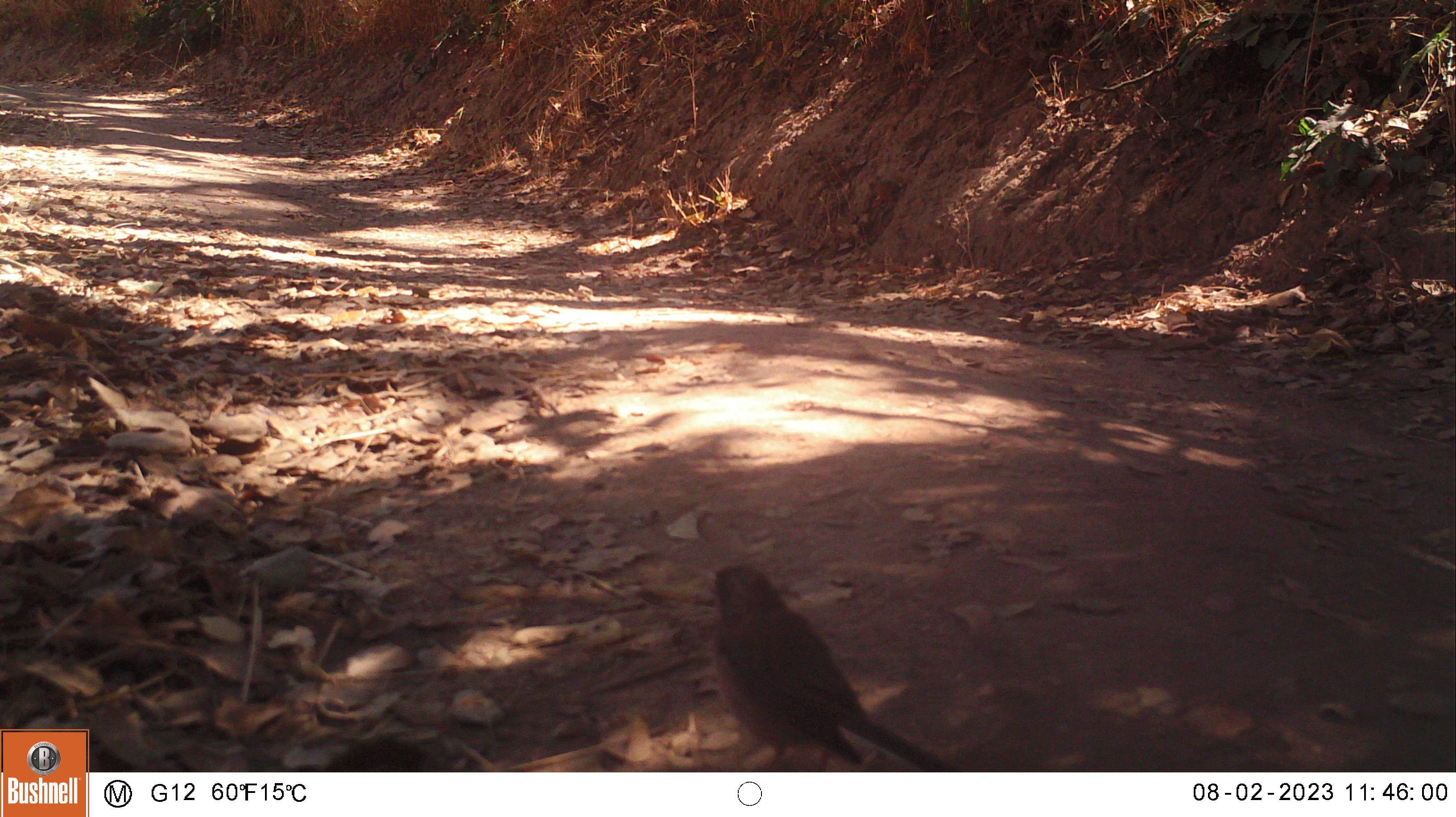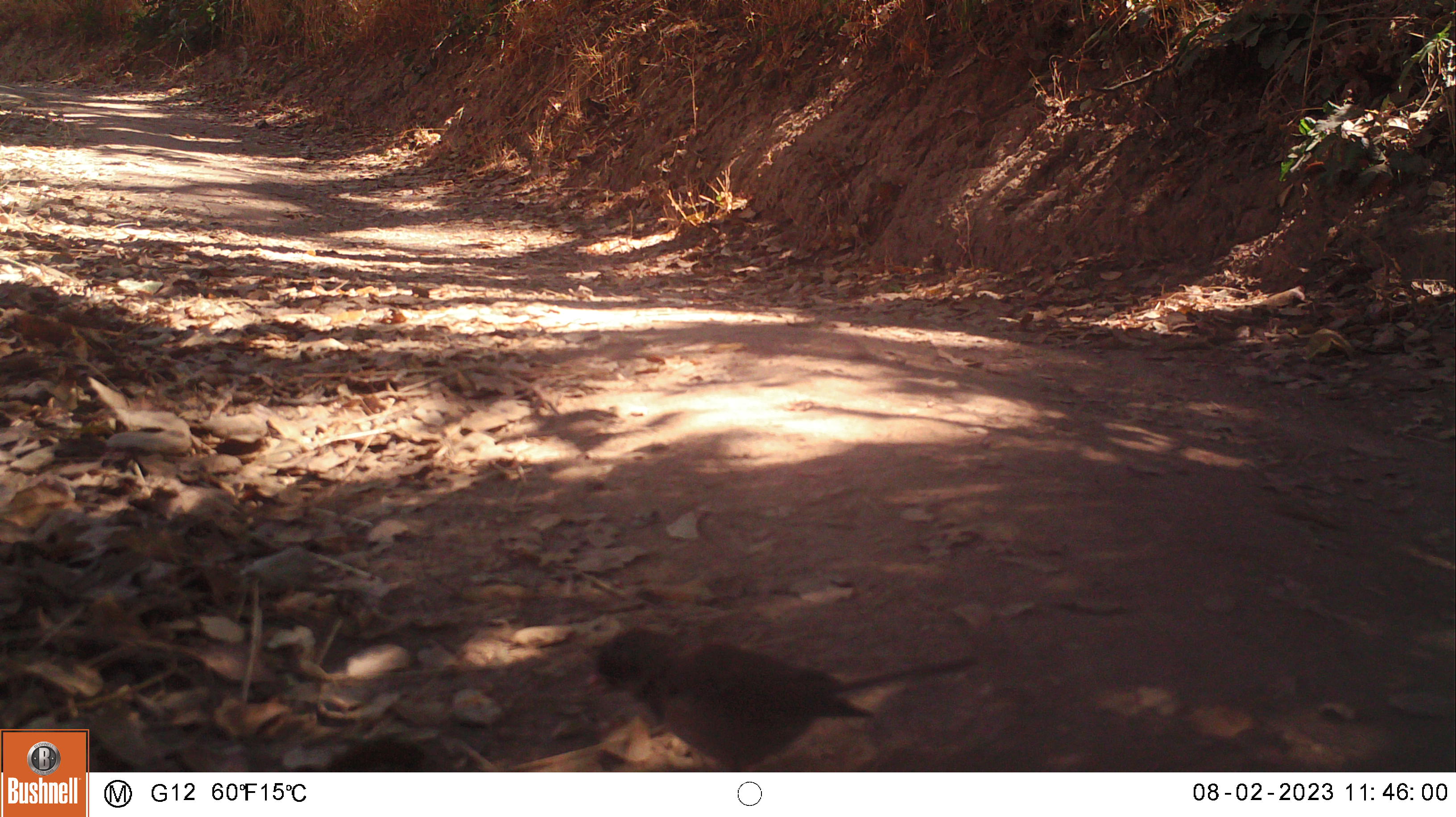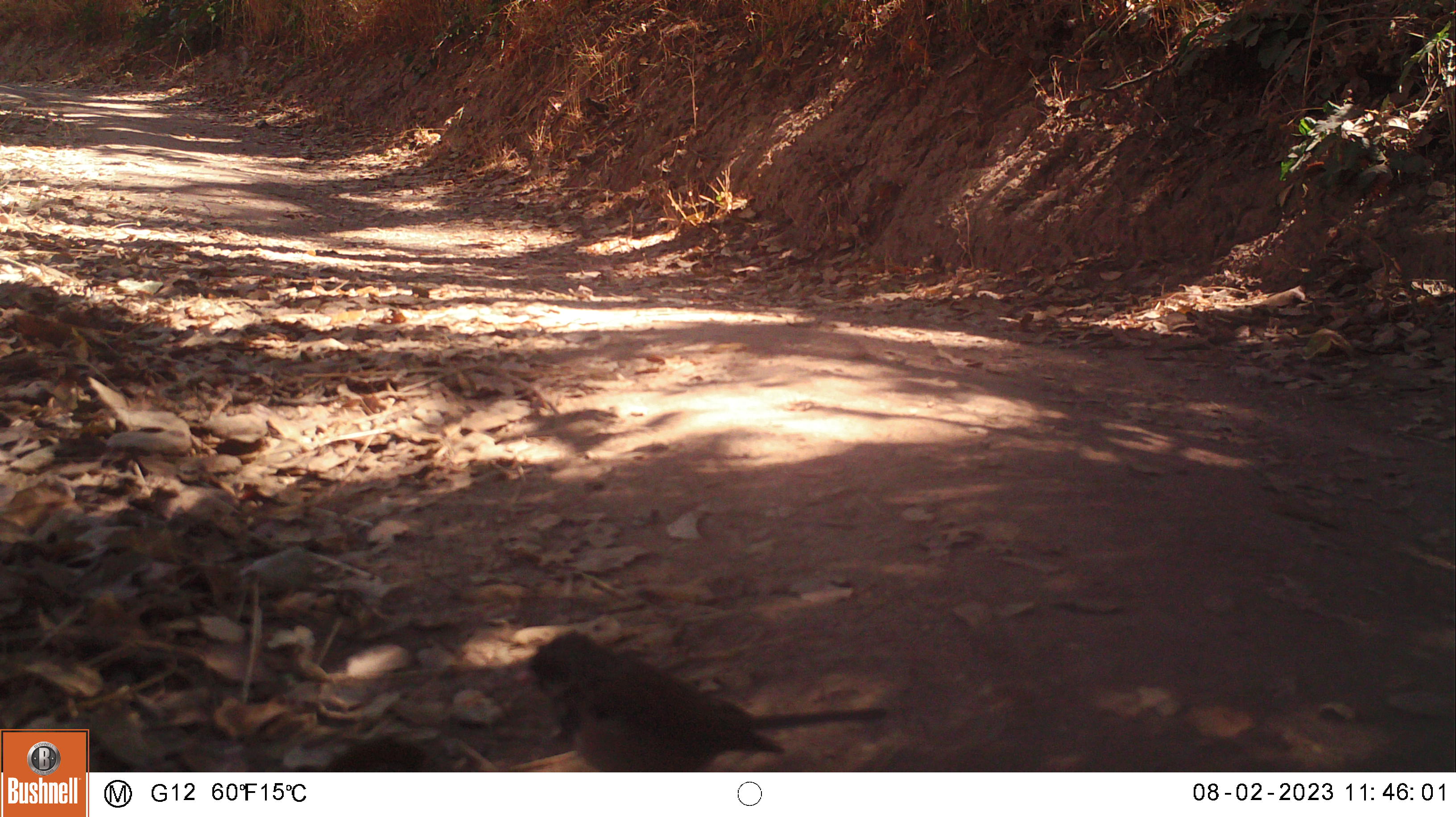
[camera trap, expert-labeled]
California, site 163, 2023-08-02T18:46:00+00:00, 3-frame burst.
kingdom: Animalia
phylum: Chordata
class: Aves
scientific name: Aves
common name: bird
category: unknown bird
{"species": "unknown bird (bird) (Aves)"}